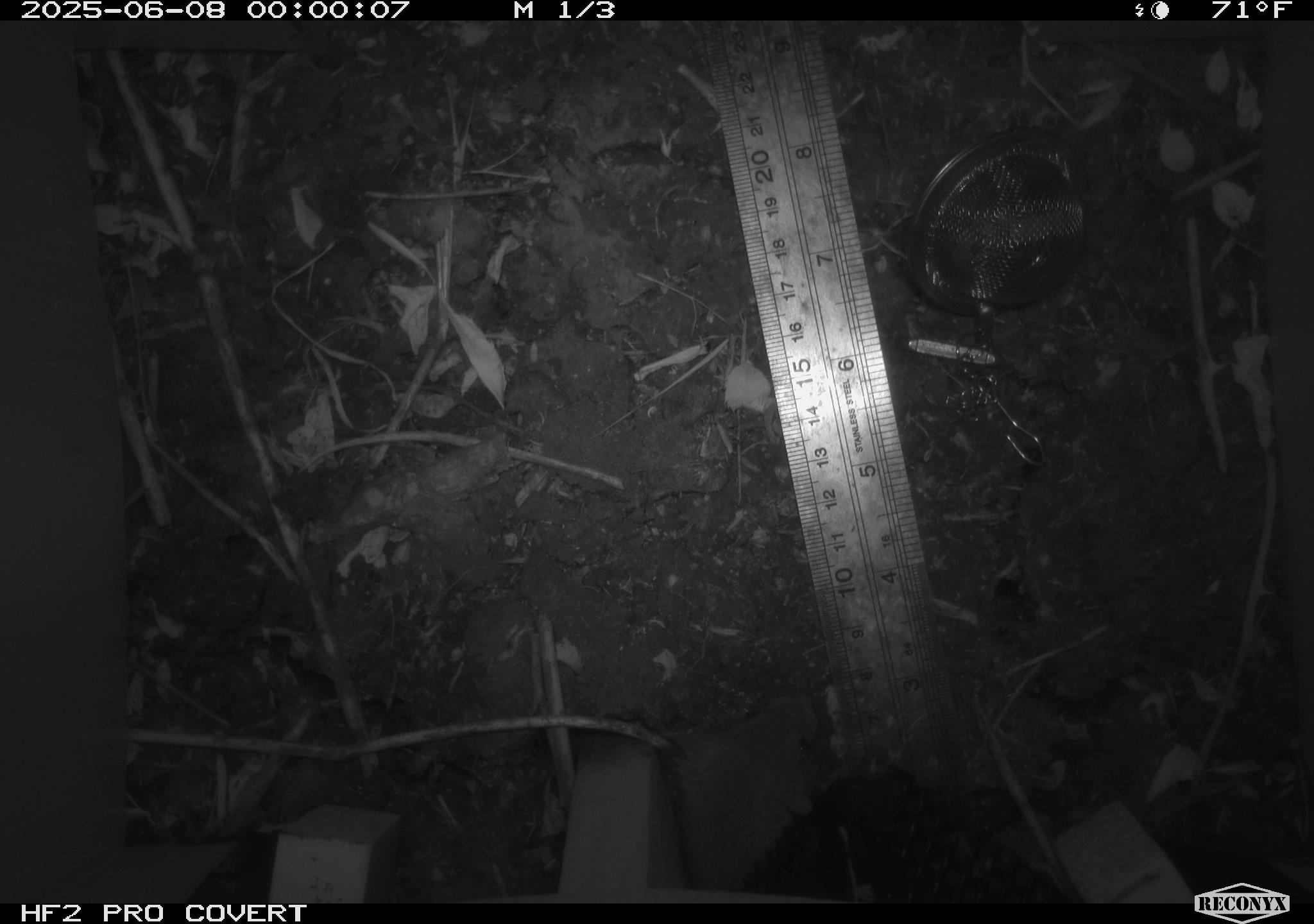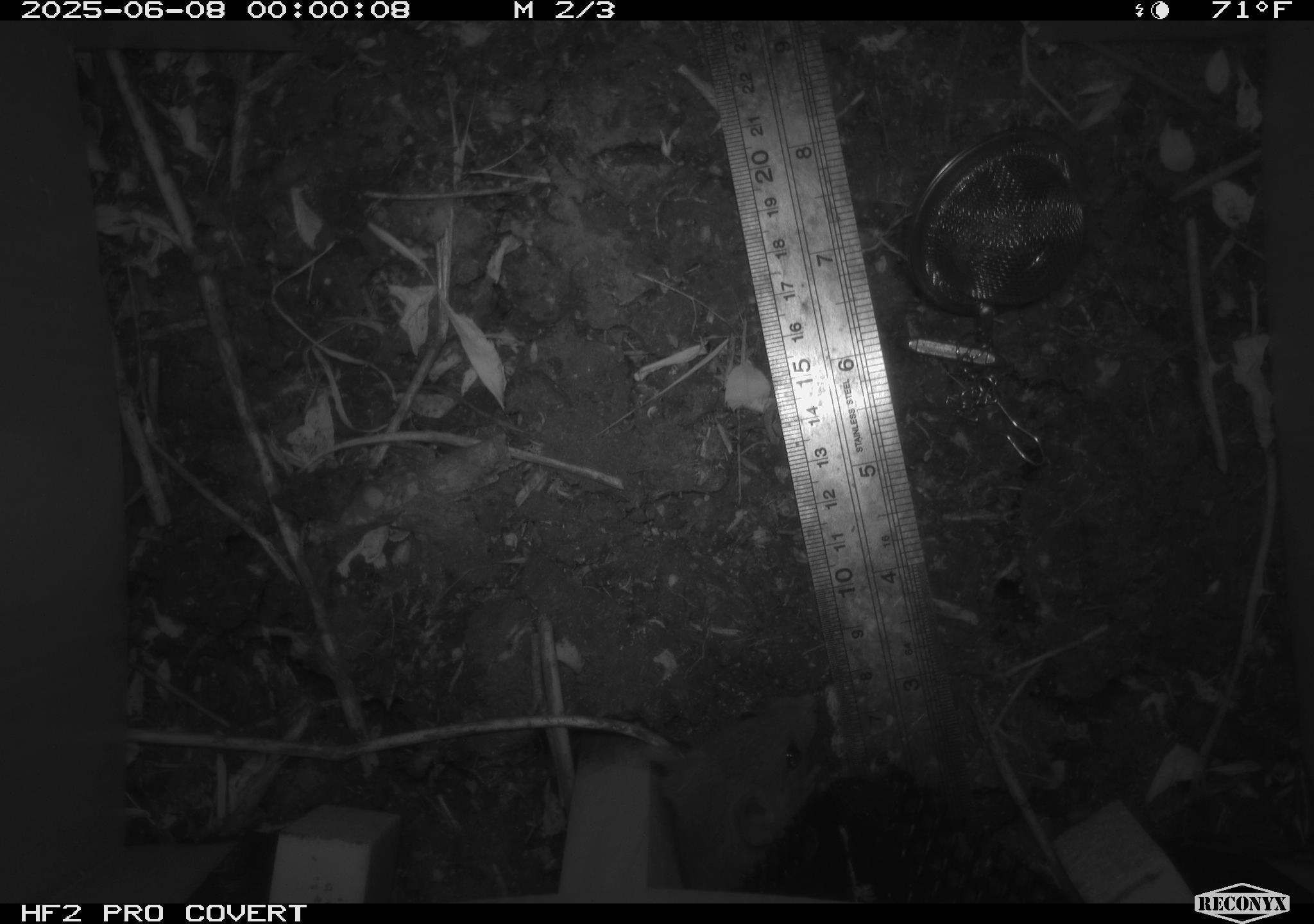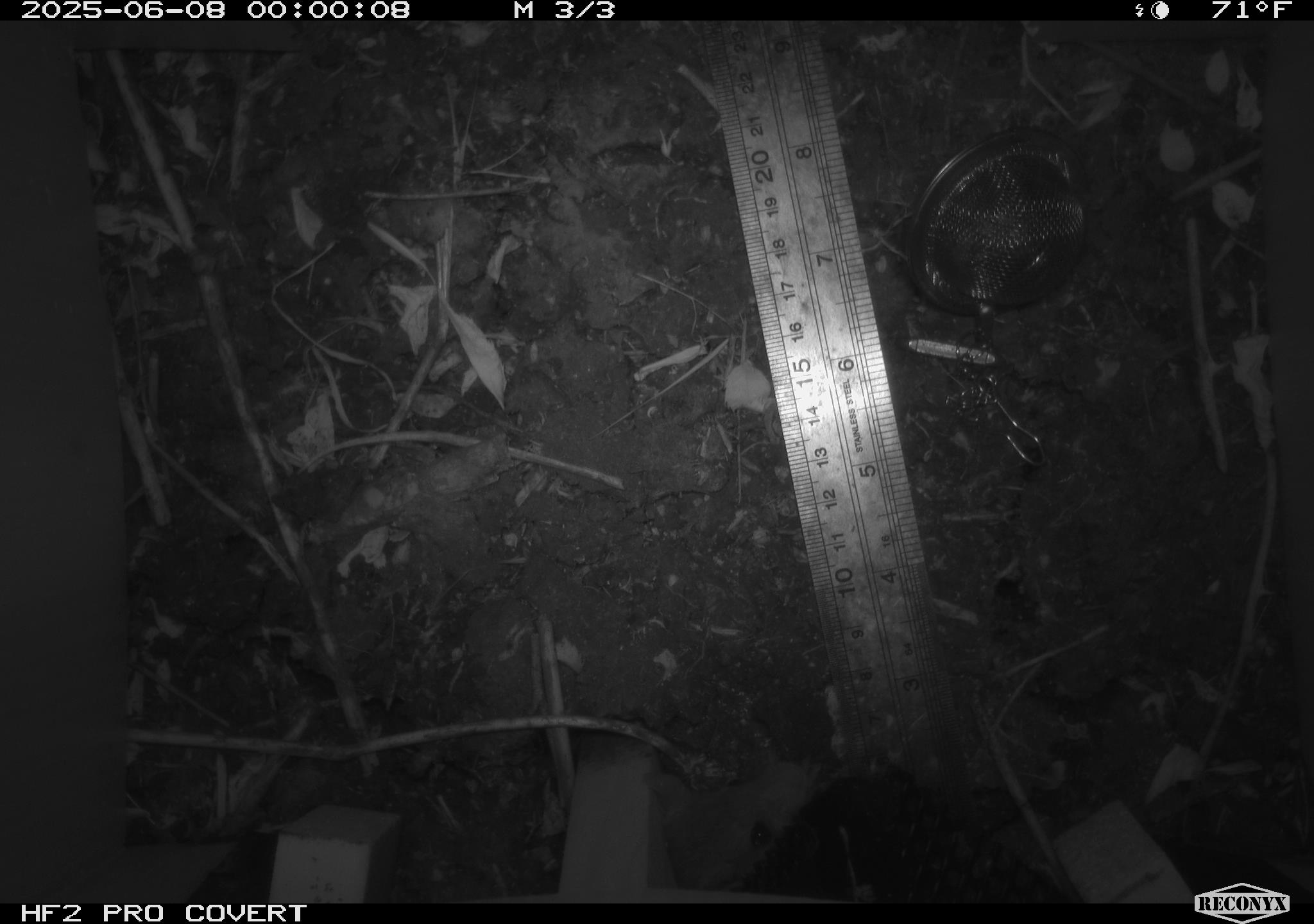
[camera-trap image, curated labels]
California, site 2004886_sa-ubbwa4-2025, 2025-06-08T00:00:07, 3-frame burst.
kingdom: Animalia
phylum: Chordata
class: Mammalia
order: Rodentia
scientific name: Rodentia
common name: rodent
Rodent (Rodentia).